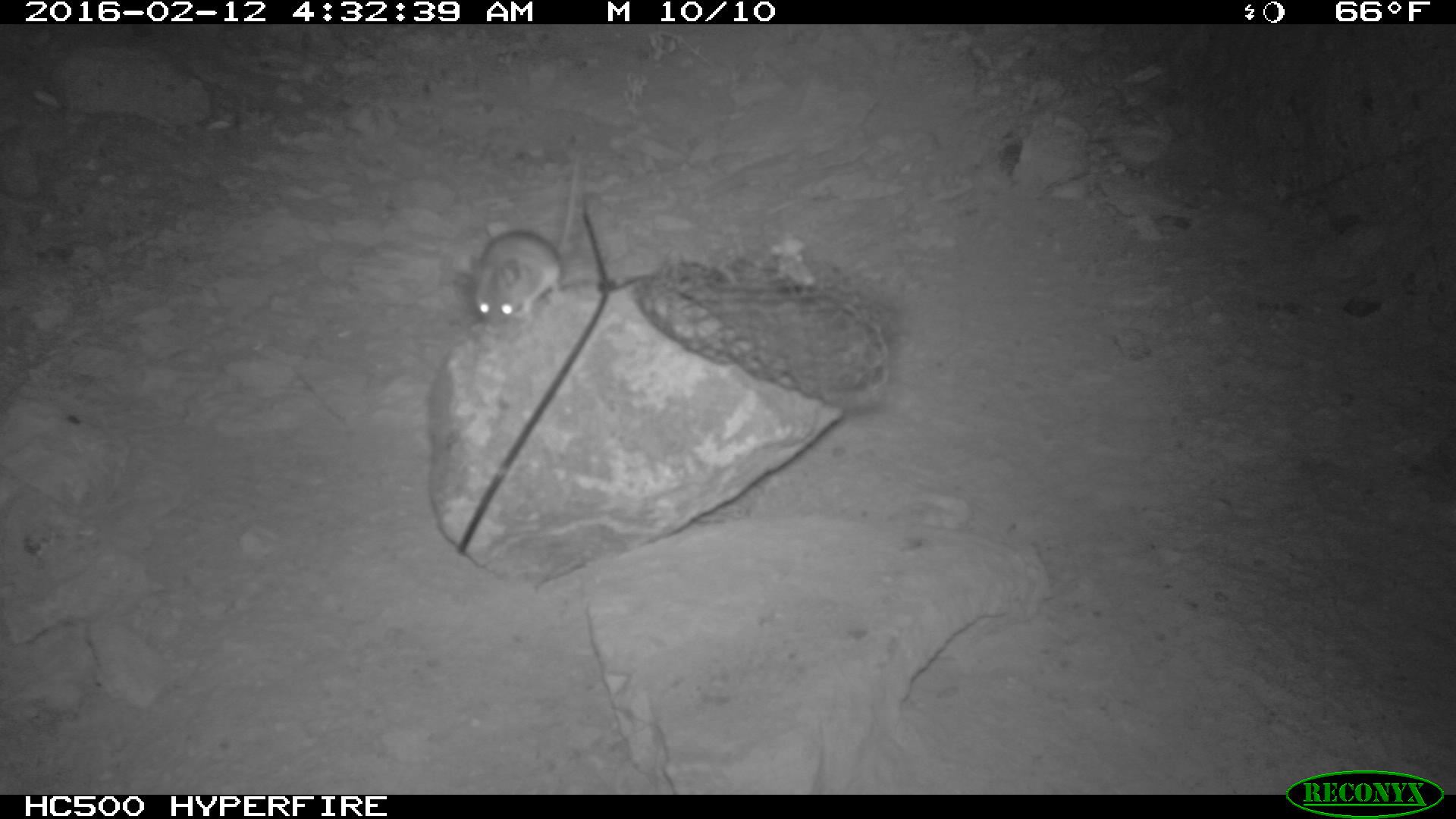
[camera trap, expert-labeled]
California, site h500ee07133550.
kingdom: Animalia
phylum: Chordata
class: Mammalia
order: Rodentia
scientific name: Rodentia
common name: rodent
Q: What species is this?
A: Rodent (Rodentia).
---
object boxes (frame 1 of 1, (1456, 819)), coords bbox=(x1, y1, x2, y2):
rodent: bbox=(475, 136, 585, 321)